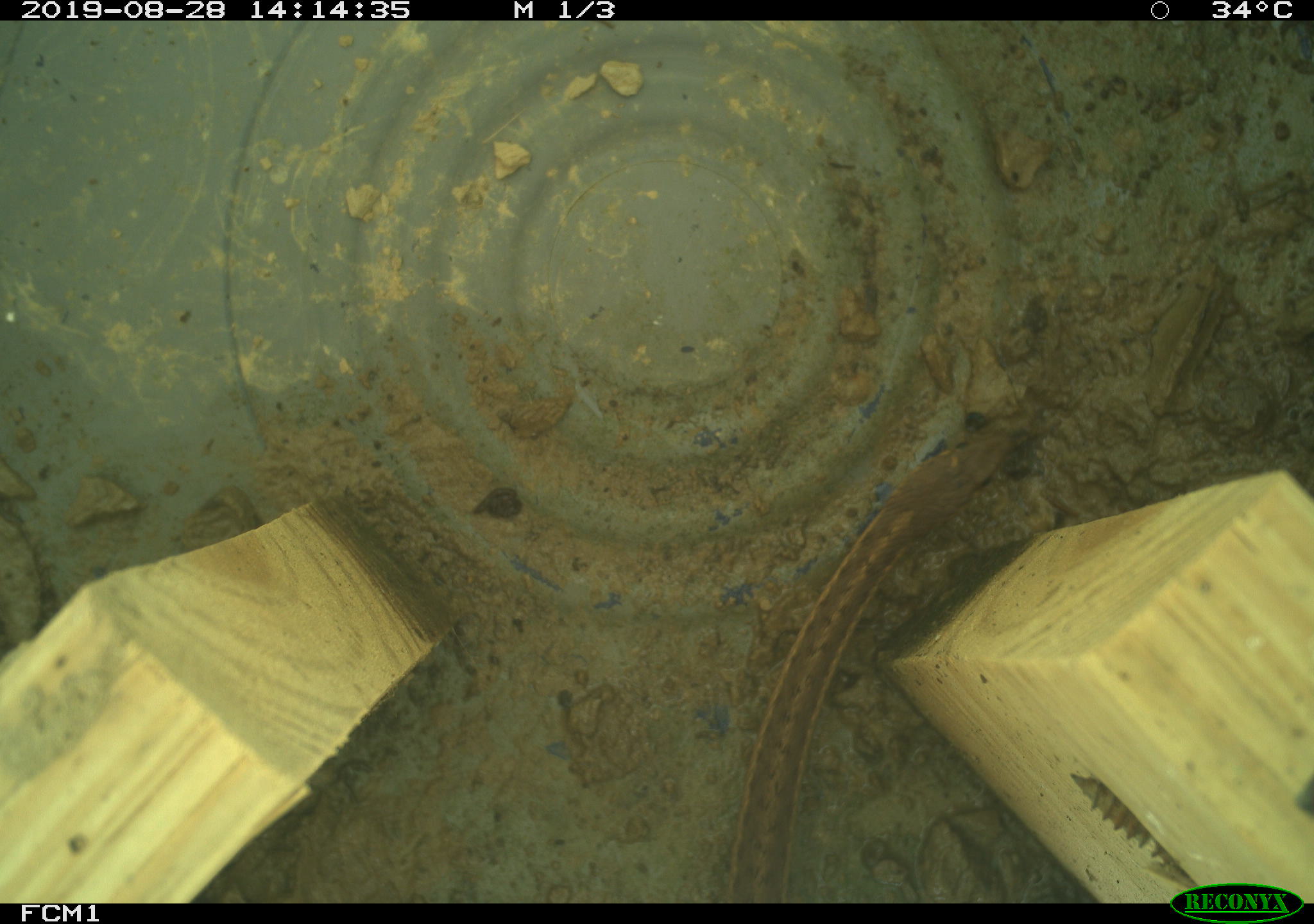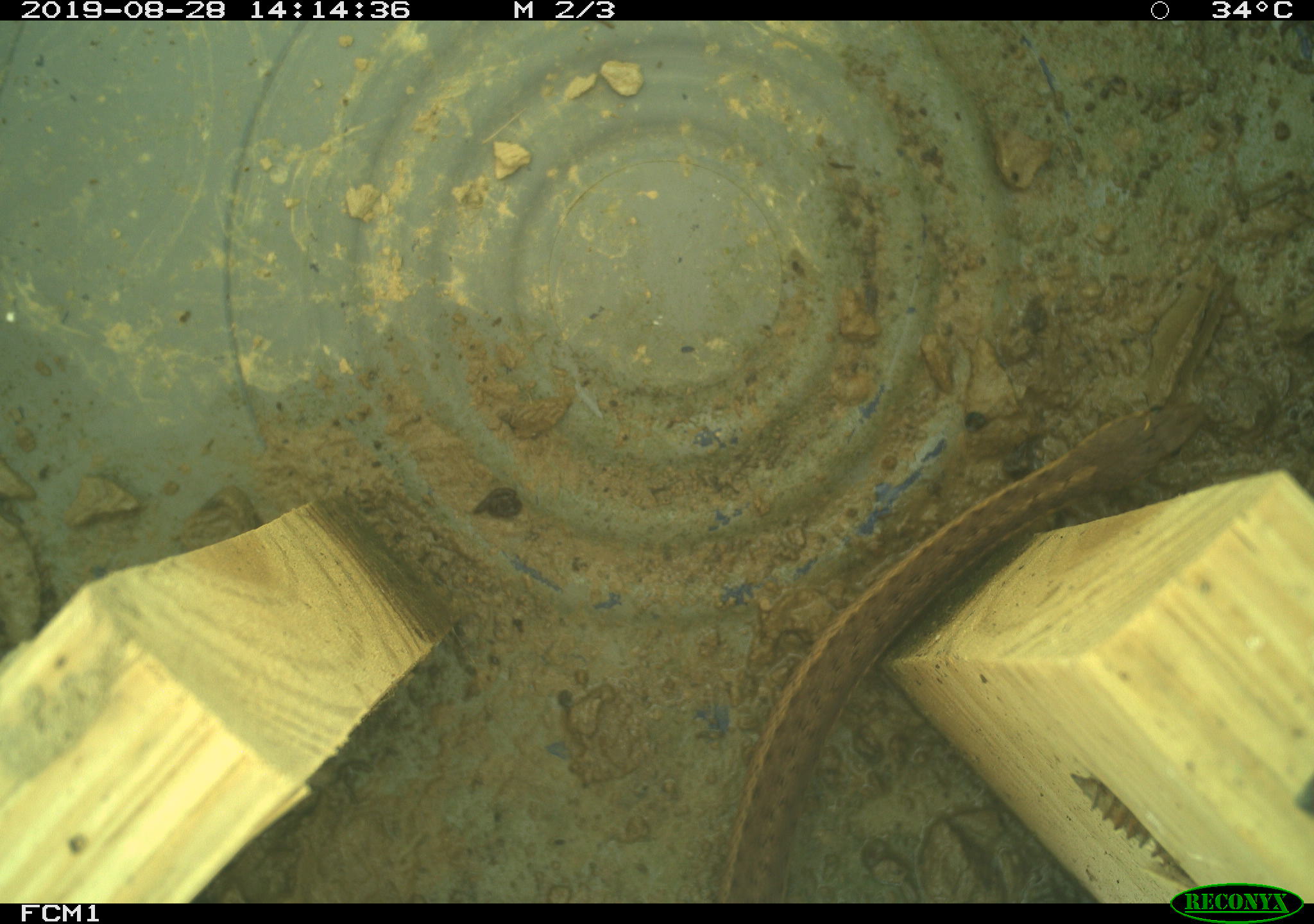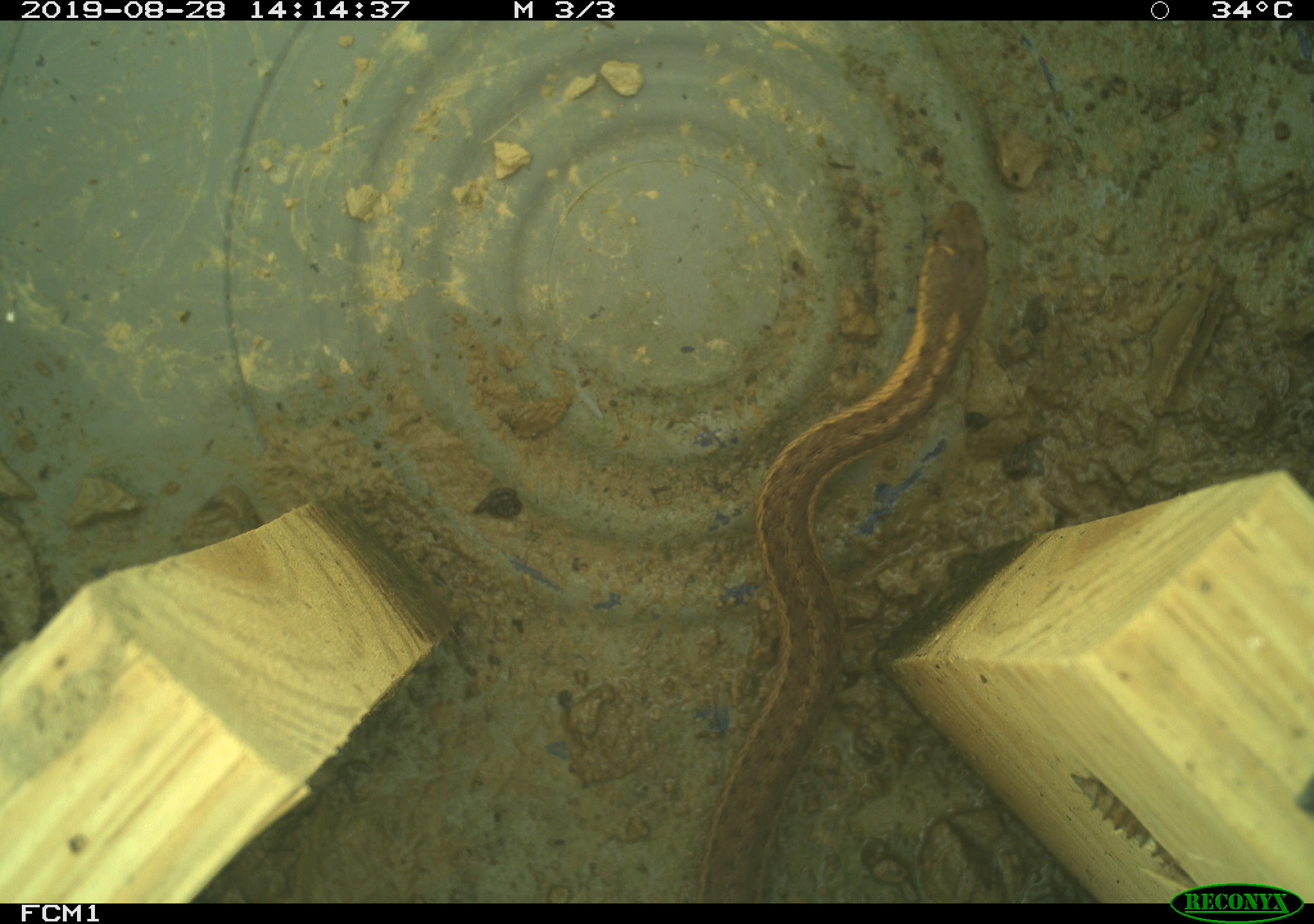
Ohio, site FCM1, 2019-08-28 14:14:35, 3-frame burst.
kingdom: Animalia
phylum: Chordata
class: Reptilia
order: Squamata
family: Colubridae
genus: Thamnophis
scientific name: Thamnophis sirtalis sirtalis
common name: eastern gartersnake